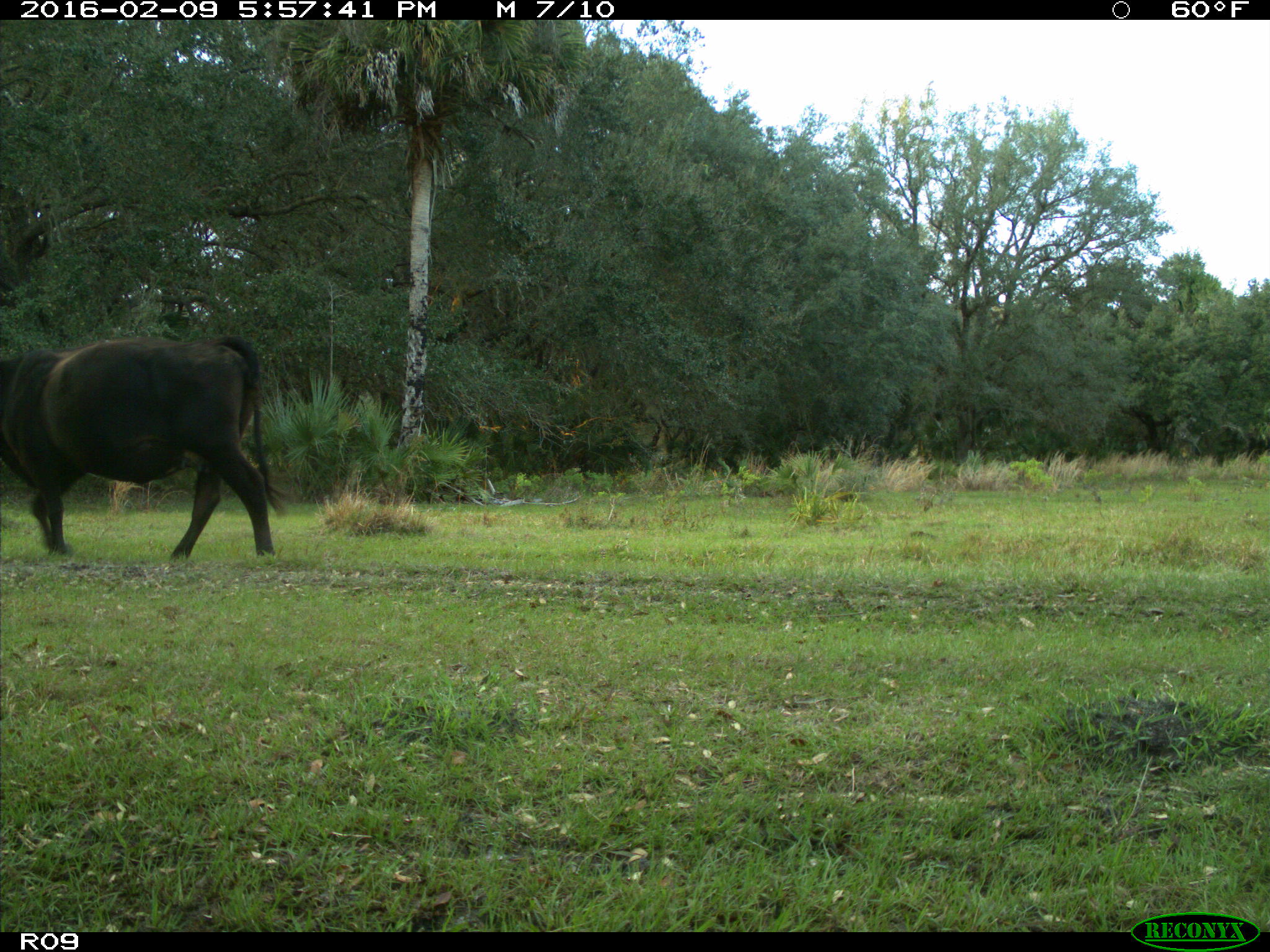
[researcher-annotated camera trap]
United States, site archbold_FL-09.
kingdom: Animalia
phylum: Chordata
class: Mammalia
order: Artiodactyla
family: Bovidae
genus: Bos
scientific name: Bos taurus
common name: domestic cow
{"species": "Bos taurus (domestic cow)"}